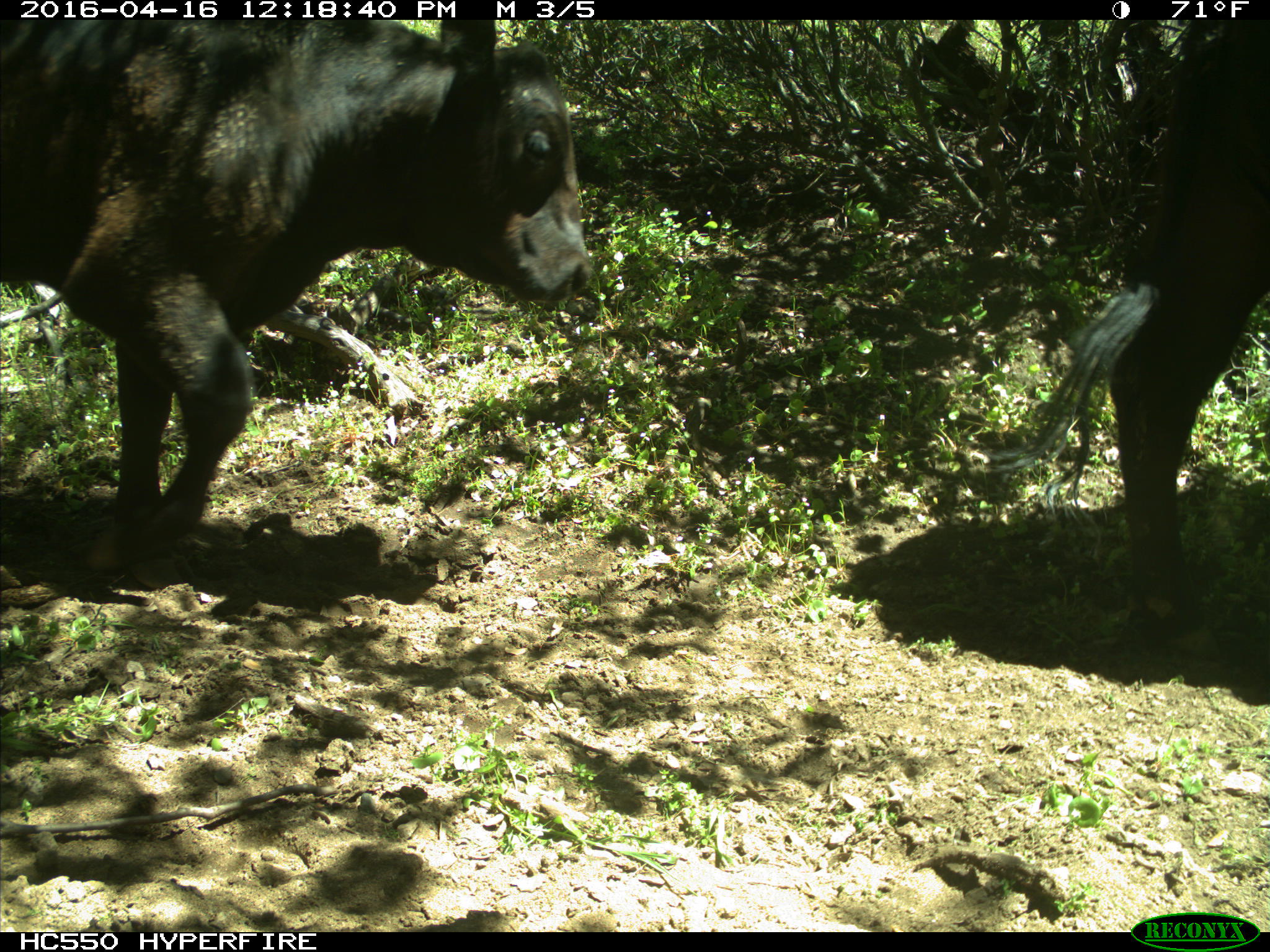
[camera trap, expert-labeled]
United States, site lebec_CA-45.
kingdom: Animalia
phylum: Chordata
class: Mammalia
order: Artiodactyla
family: Bovidae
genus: Bos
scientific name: Bos taurus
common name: domestic cow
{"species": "Bos taurus (domestic cow)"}